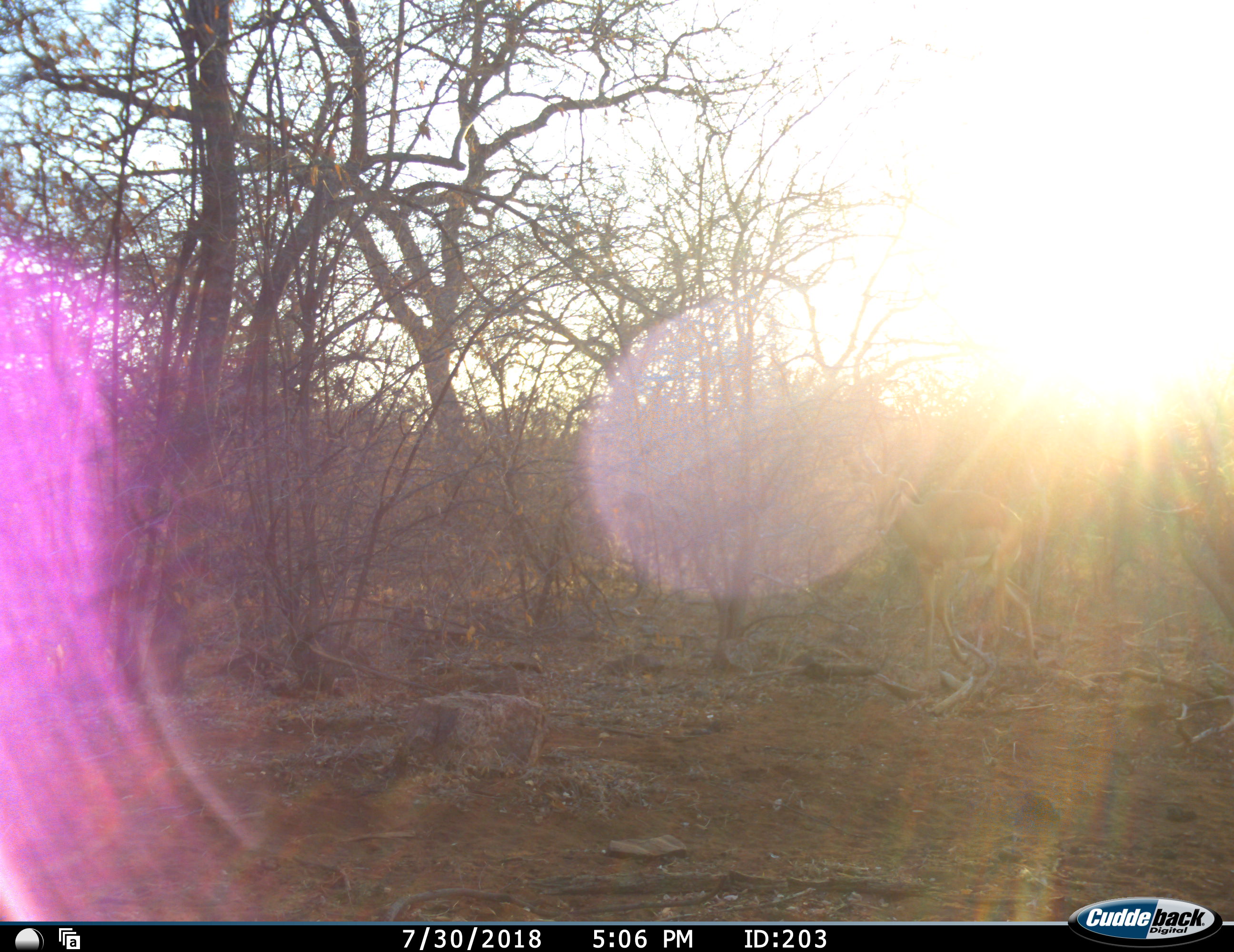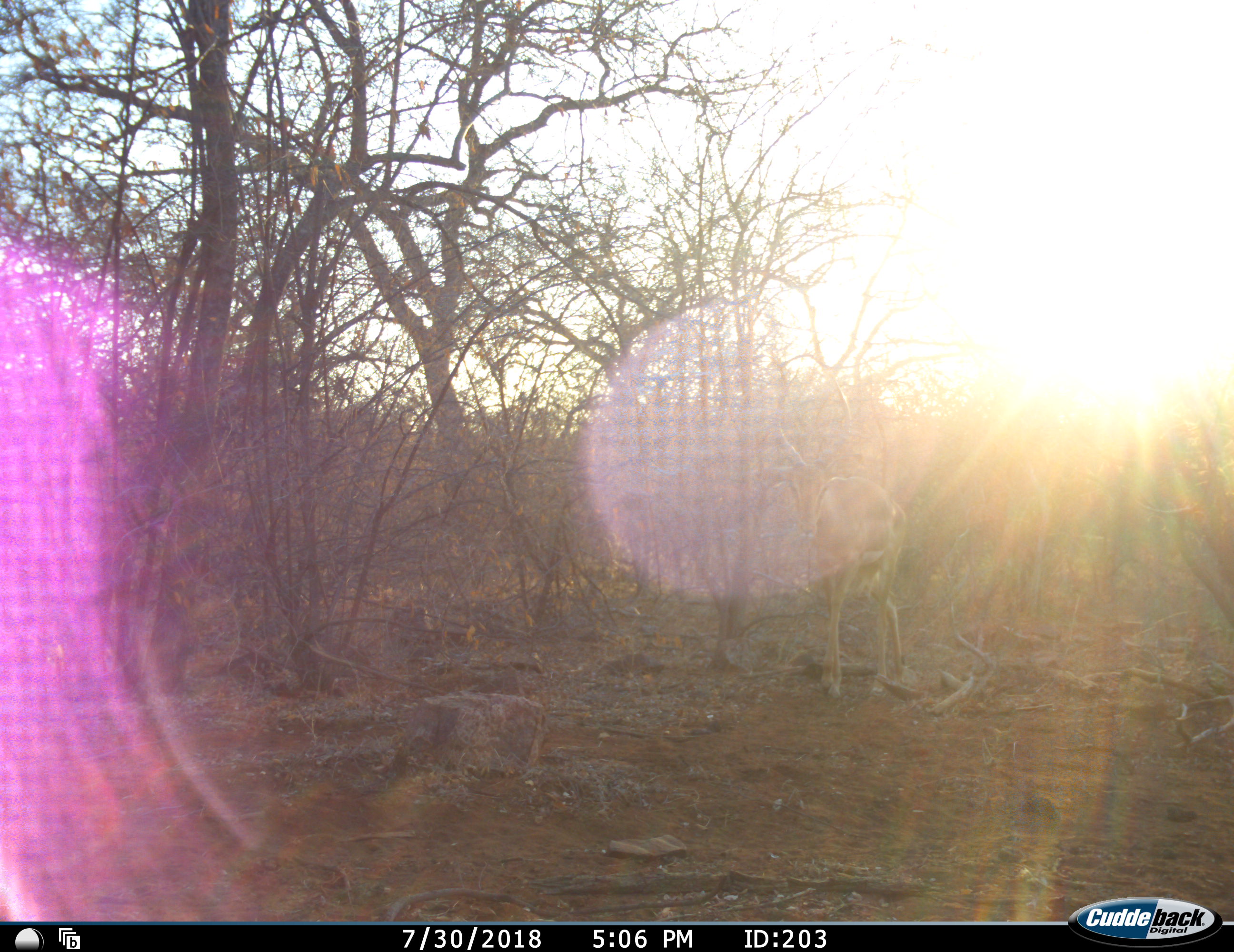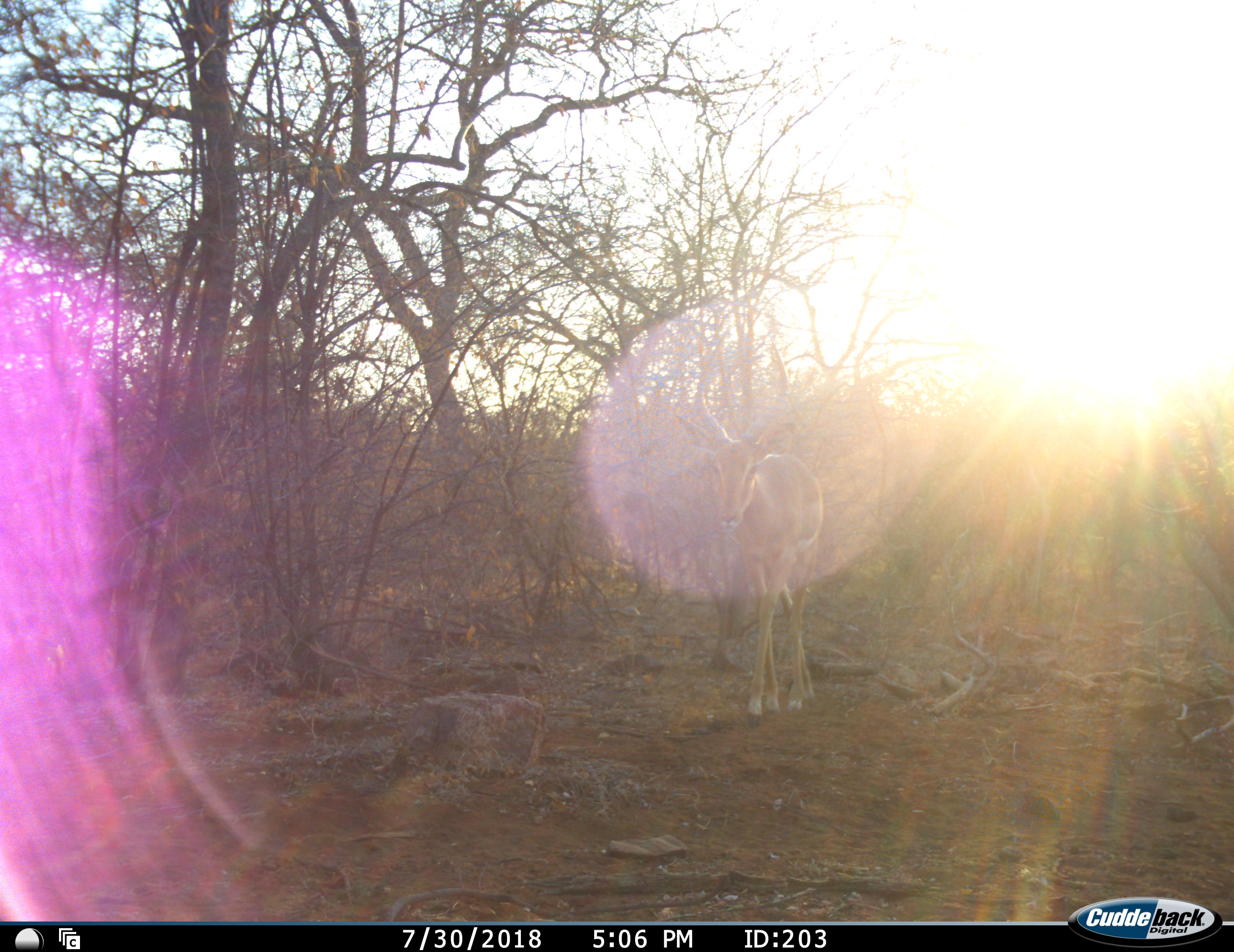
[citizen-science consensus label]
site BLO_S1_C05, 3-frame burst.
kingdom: Animalia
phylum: Chordata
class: Mammalia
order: Artiodactyla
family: Bovidae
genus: Aepyceros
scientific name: Aepyceros melampus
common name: impala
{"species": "impala (Aepyceros melampus)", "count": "1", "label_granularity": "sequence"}